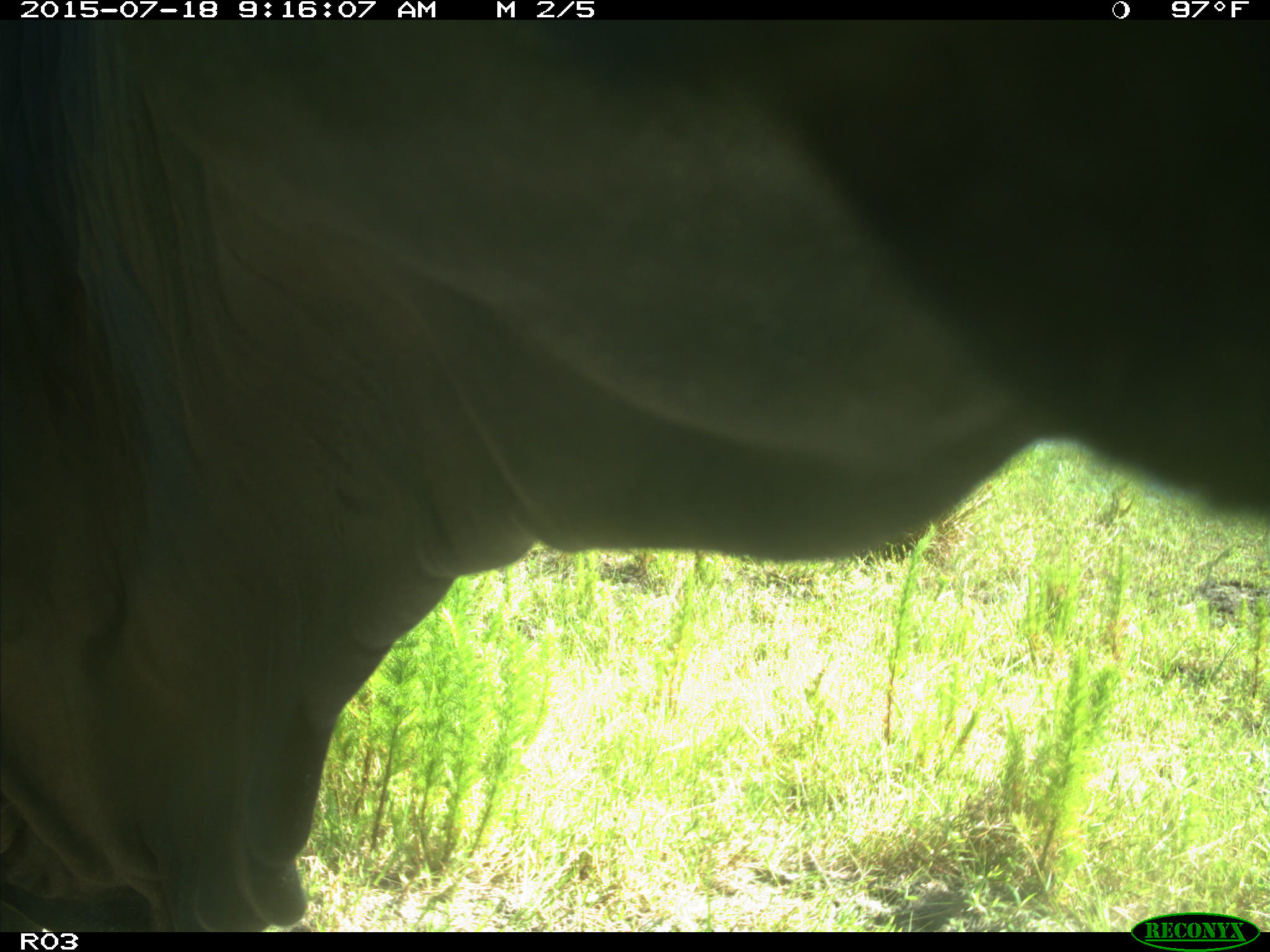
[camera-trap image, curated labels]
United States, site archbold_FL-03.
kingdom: Animalia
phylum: Chordata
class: Mammalia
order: Artiodactyla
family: Bovidae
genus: Bos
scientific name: Bos taurus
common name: domestic cow